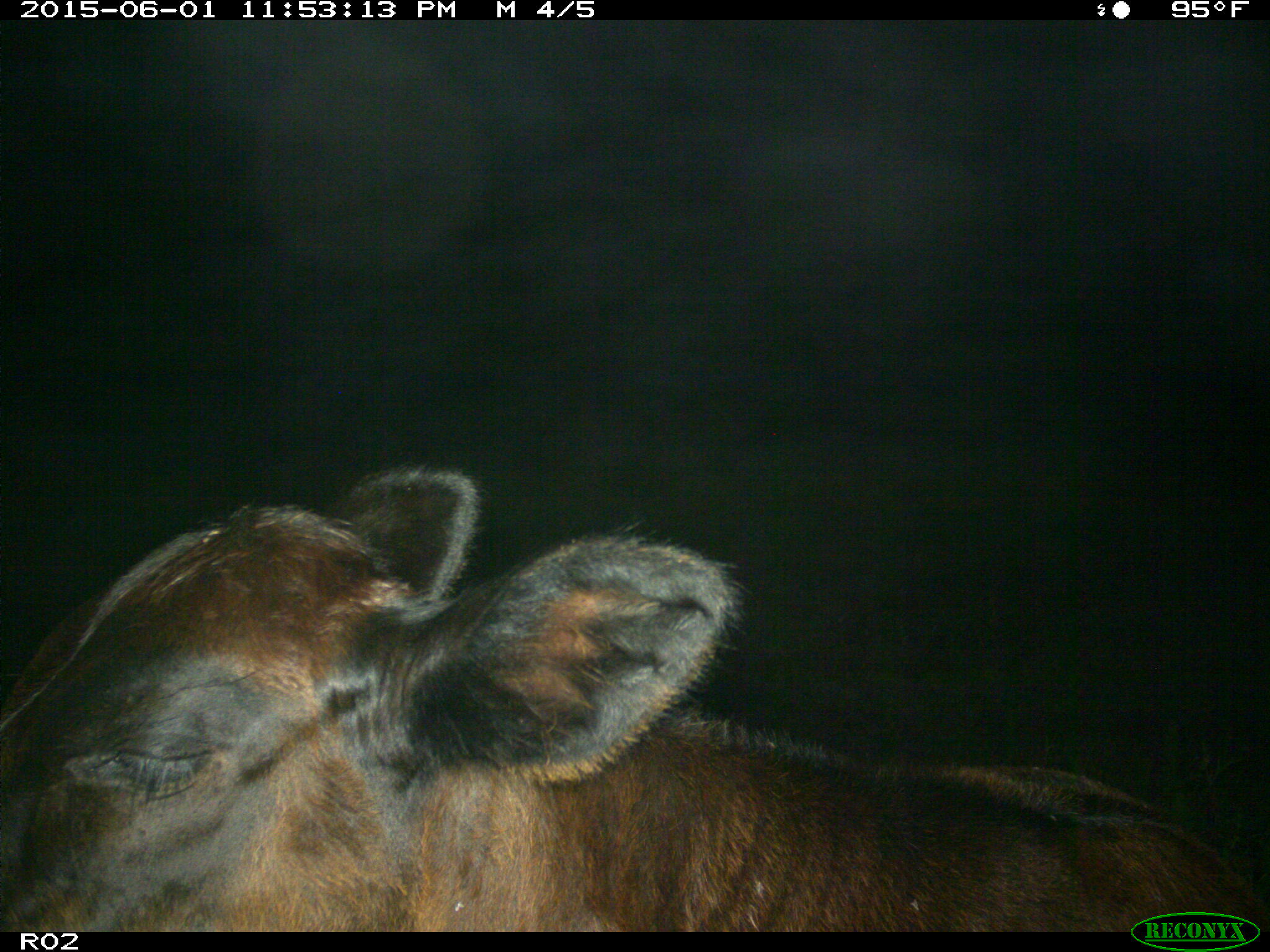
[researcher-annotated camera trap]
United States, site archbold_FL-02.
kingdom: Animalia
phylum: Chordata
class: Mammalia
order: Artiodactyla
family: Bovidae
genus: Bos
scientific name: Bos taurus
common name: domestic cow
Bos taurus (domestic cow).